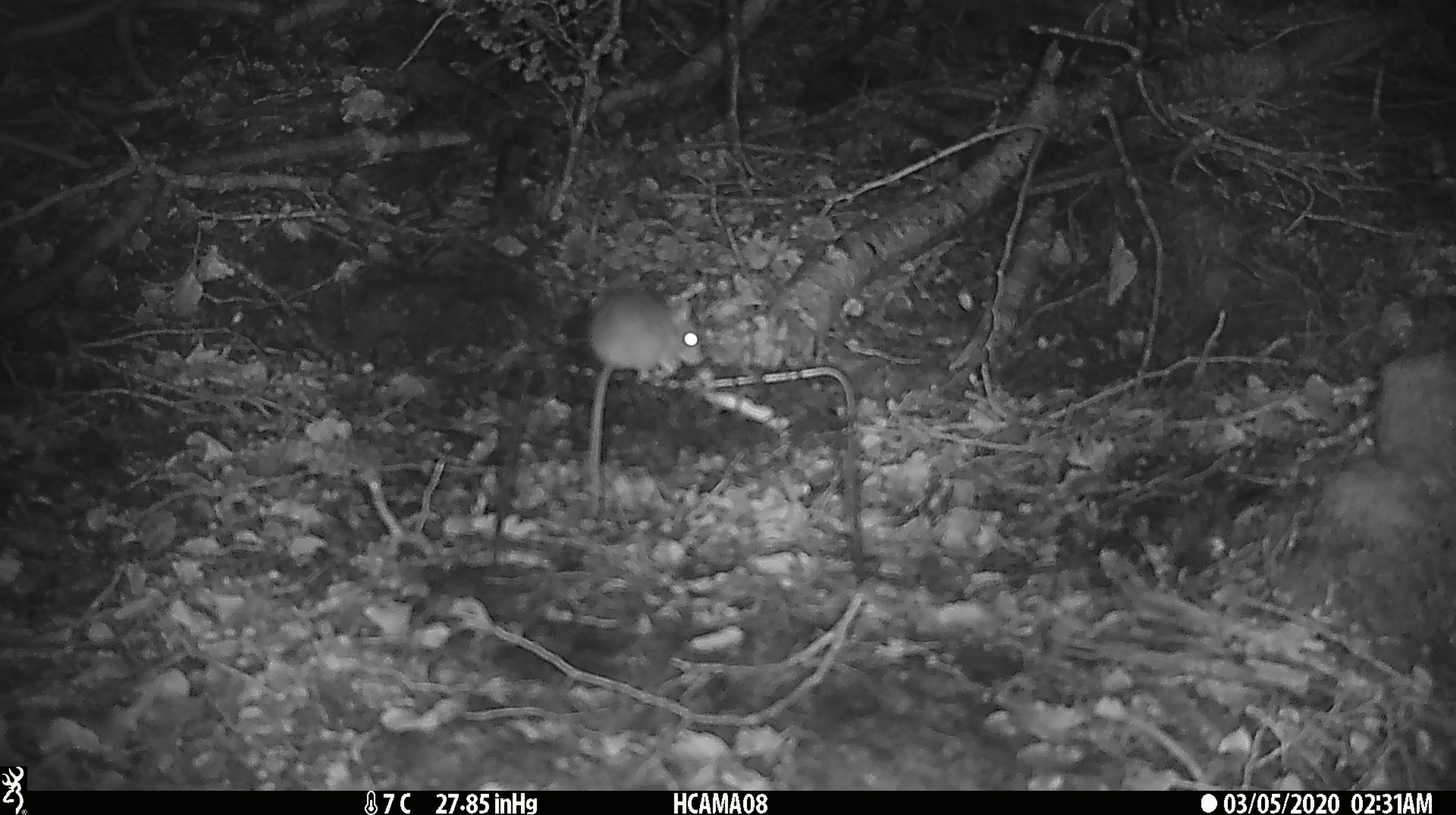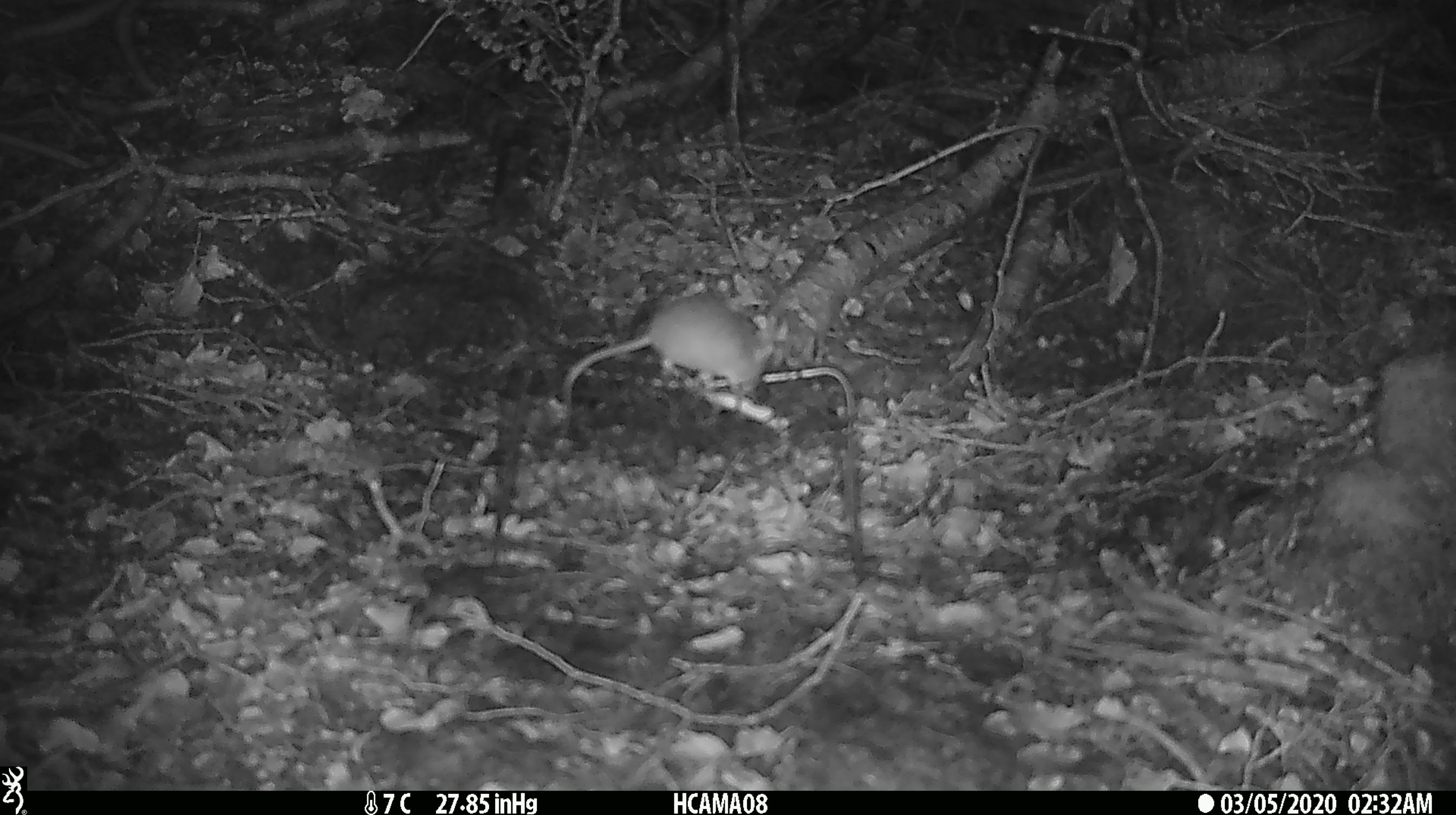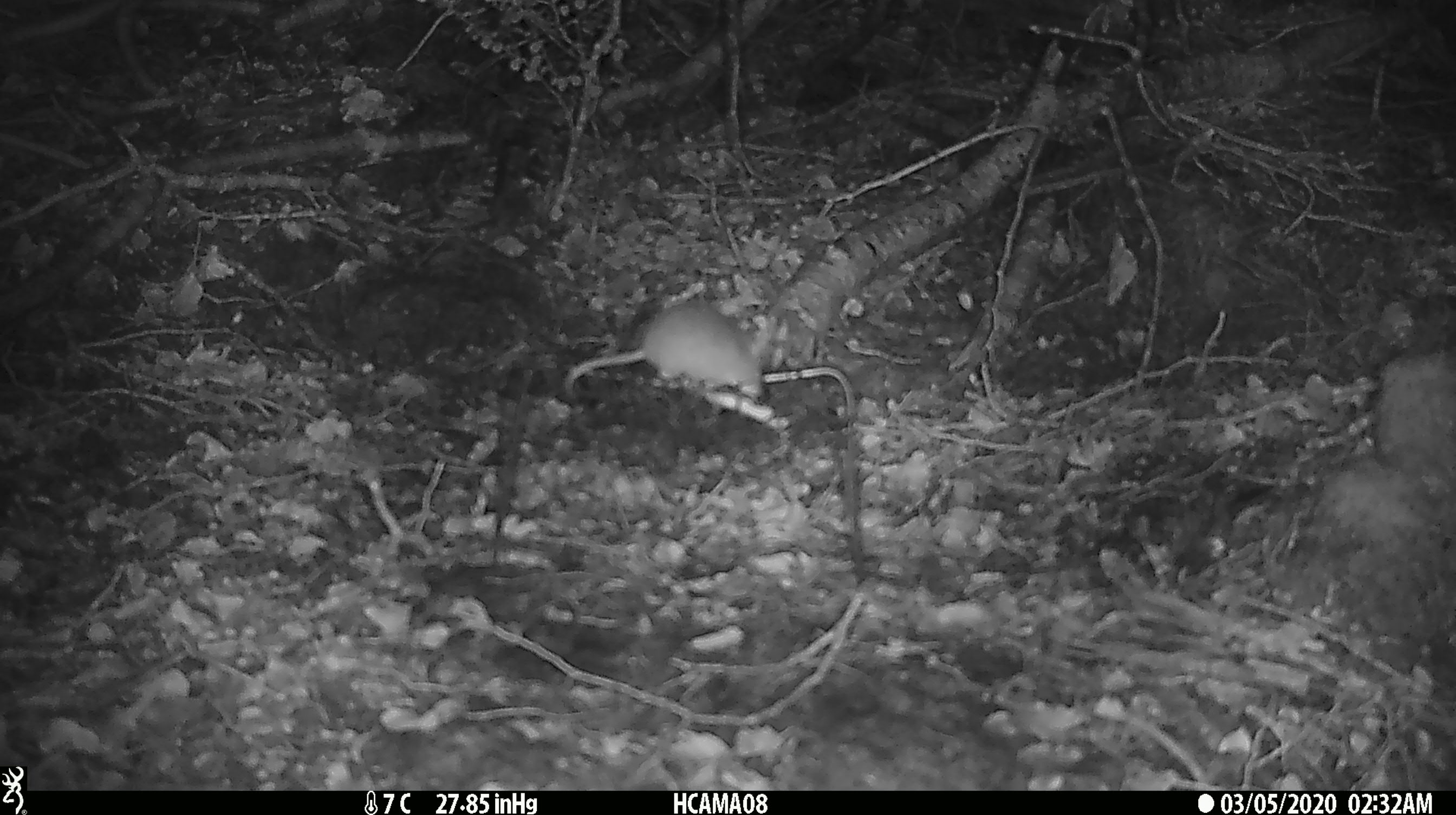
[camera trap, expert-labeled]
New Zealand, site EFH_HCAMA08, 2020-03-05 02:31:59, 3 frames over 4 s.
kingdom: Animalia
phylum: Chordata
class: Mammalia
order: Rodentia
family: Muridae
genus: Mus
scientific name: Mus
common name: mouse